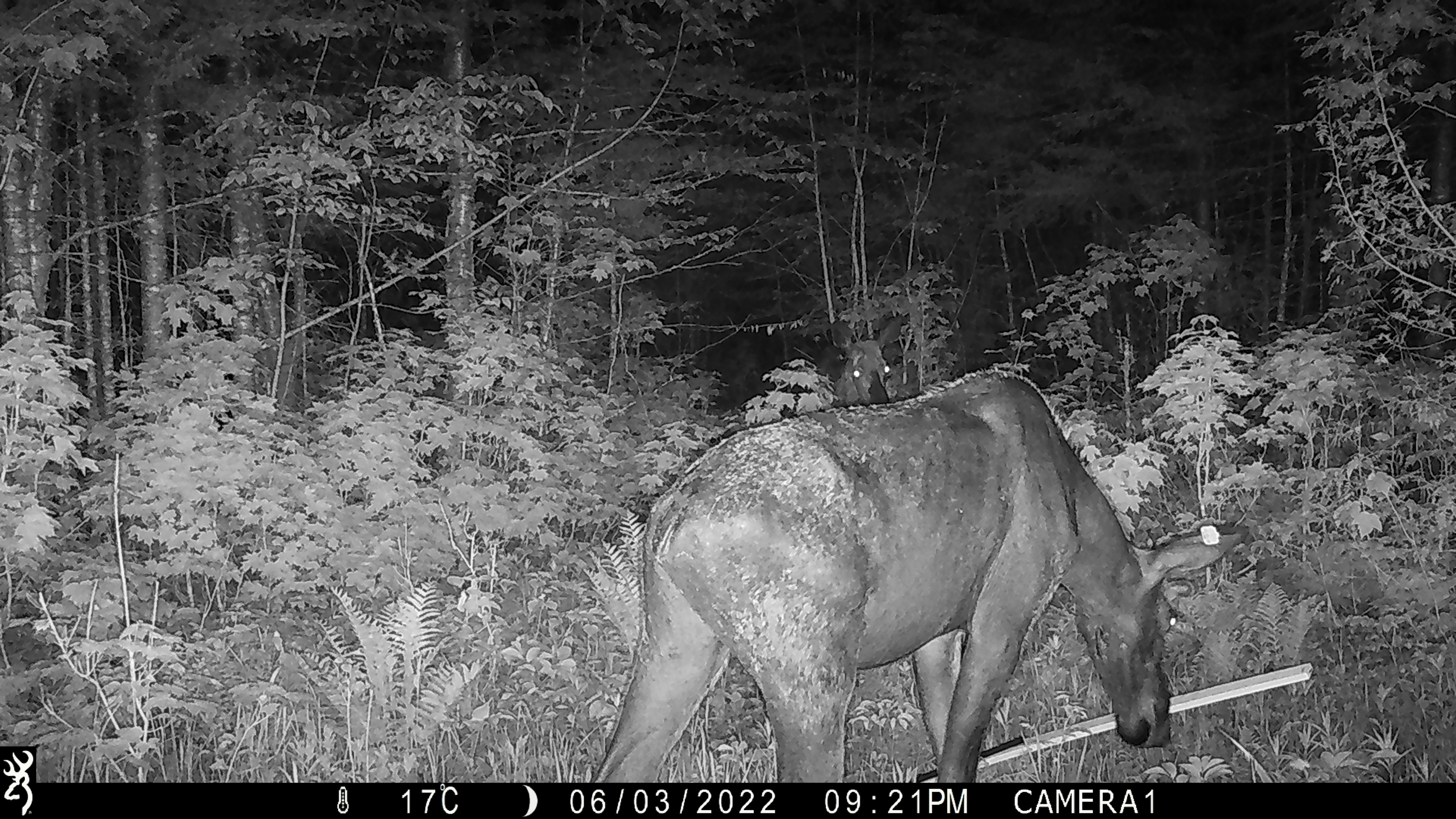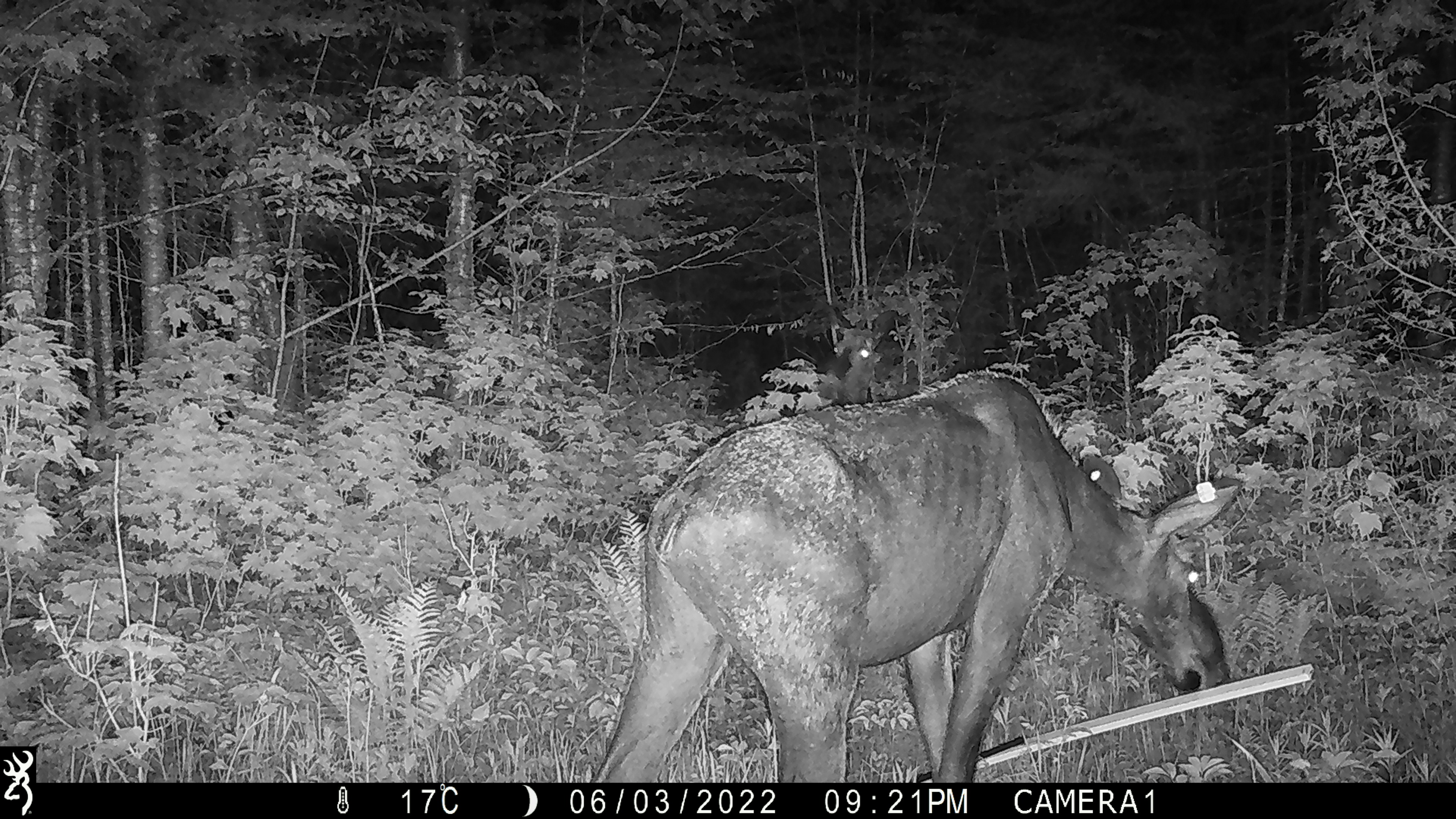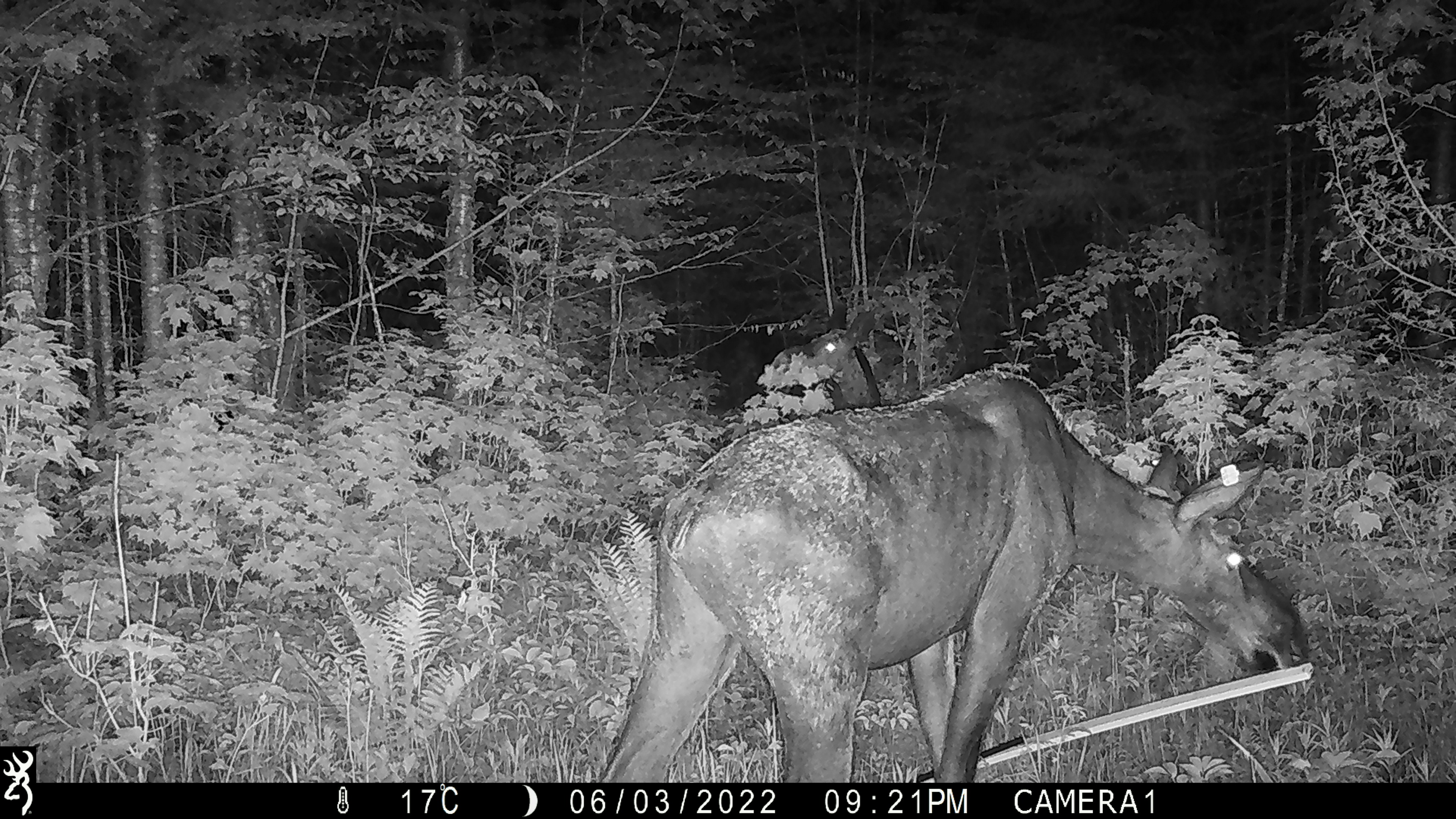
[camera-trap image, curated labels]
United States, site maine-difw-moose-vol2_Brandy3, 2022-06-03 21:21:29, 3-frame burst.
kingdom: Animalia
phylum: Chordata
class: Mammalia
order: Artiodactyla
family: Cervidae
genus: Alces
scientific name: Alces alces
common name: moose